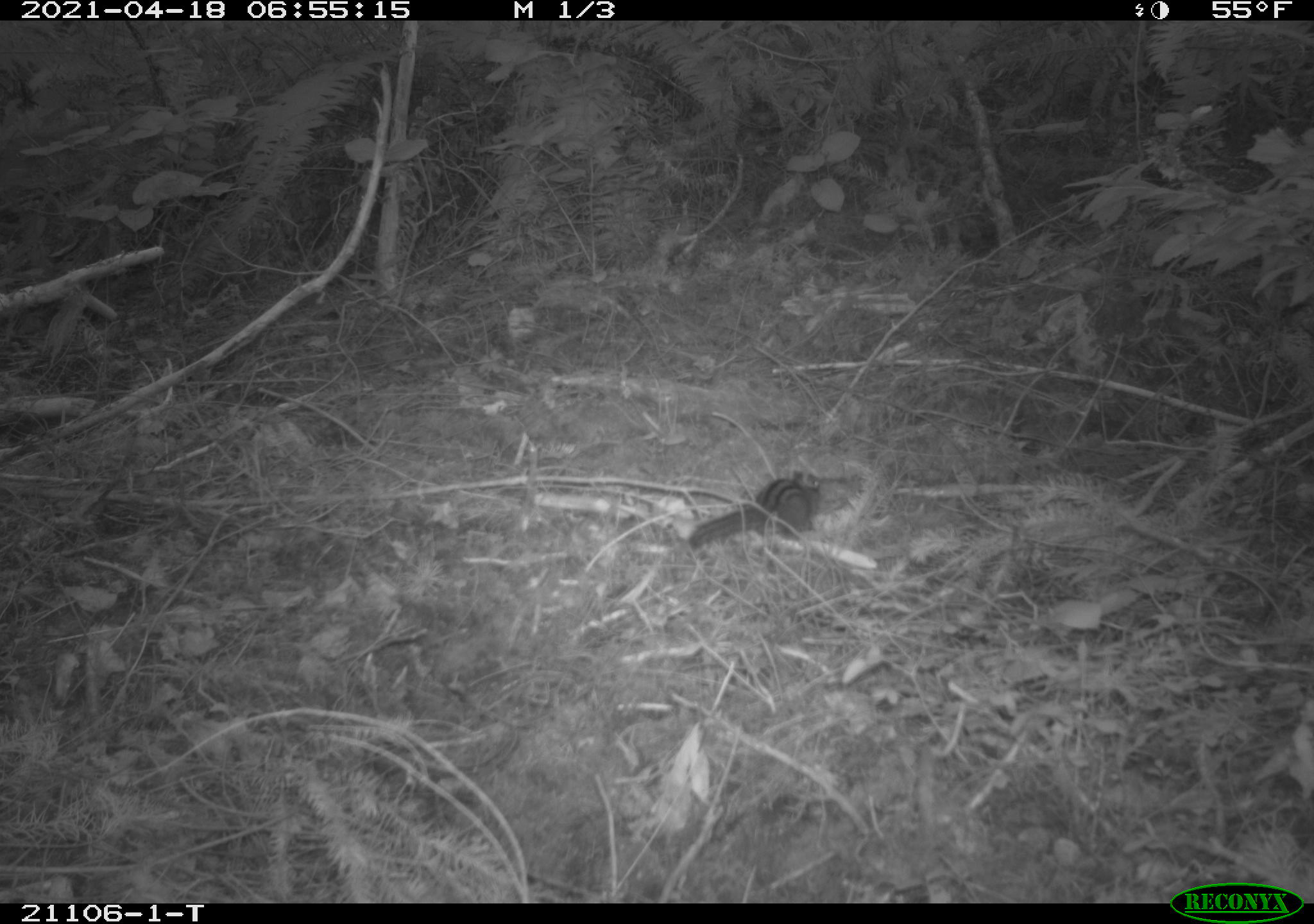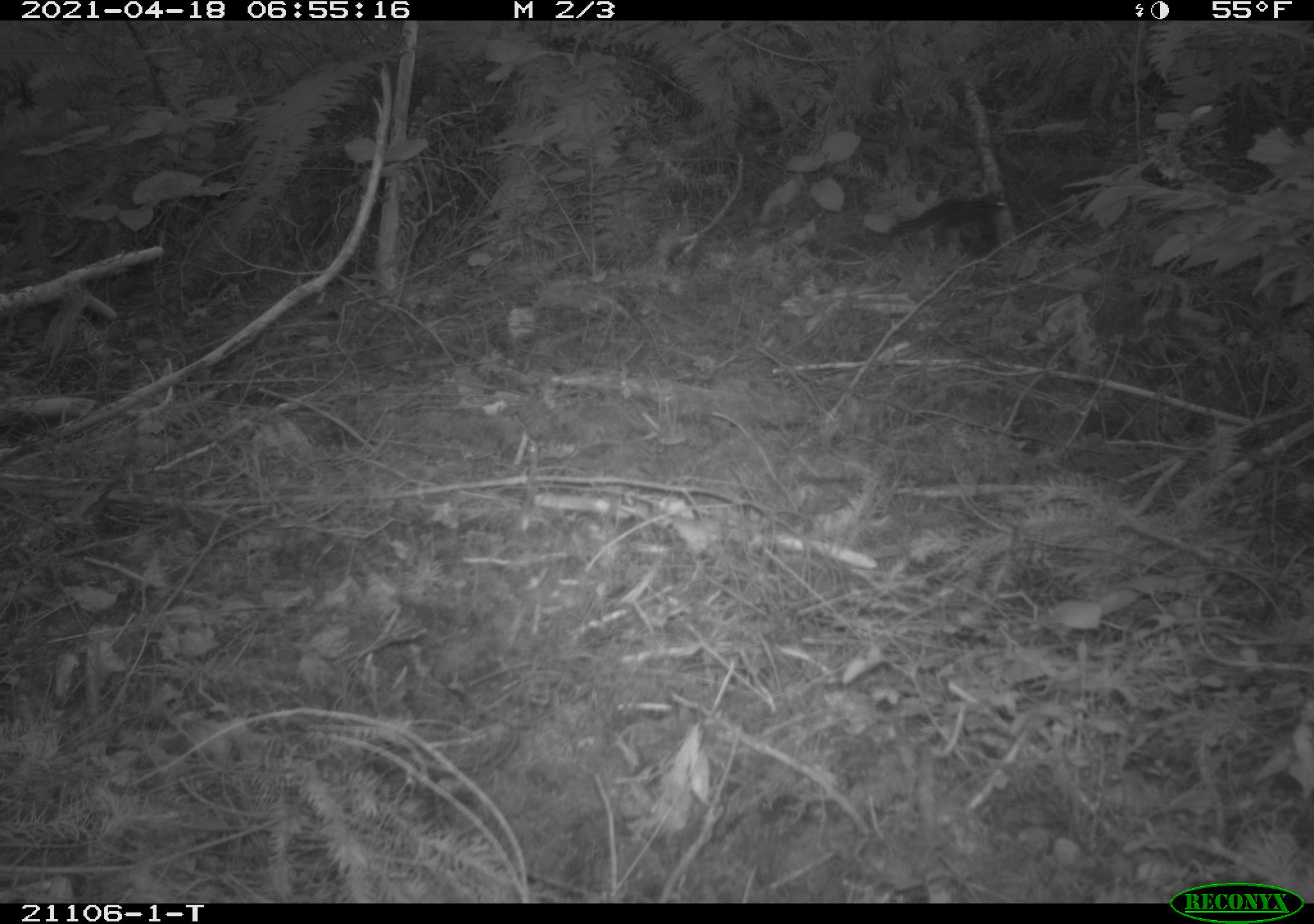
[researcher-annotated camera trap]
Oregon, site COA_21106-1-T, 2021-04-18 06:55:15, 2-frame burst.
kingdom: Animalia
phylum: Chordata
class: Mammalia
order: Rodentia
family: Sciuridae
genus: Neotamias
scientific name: Neotamias townsendii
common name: townsend's chipmunk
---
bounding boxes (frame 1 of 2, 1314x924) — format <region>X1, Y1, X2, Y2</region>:
townsend's chipmunk: <region>667, 460, 850, 566</region>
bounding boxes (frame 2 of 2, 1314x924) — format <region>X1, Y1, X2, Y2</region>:
townsend's chipmunk: <region>872, 175, 1036, 264</region>